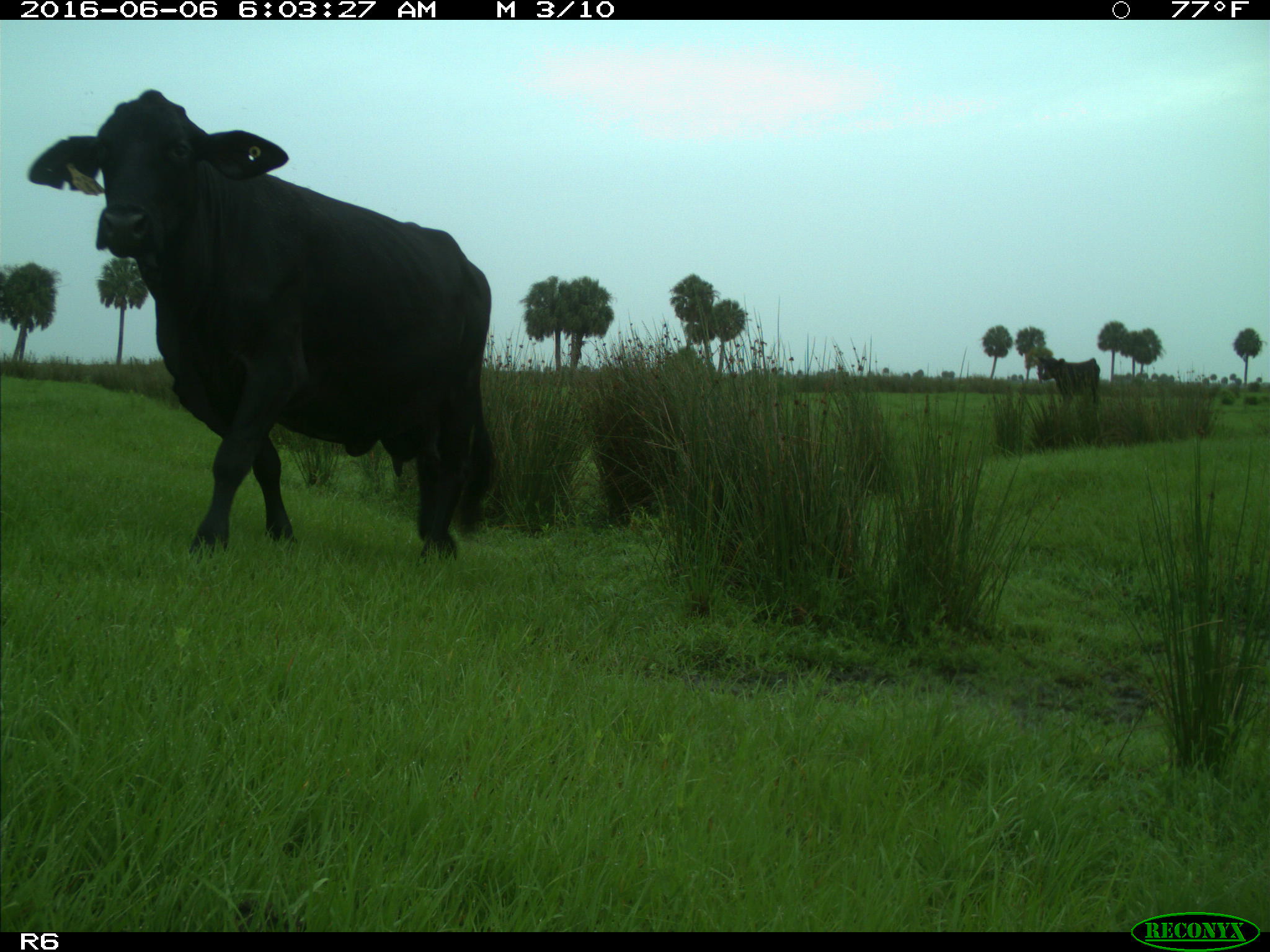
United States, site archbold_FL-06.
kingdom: Animalia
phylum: Chordata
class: Mammalia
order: Artiodactyla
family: Bovidae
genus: Bos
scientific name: Bos taurus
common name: domestic cow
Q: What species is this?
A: Bos taurus (domestic cow).